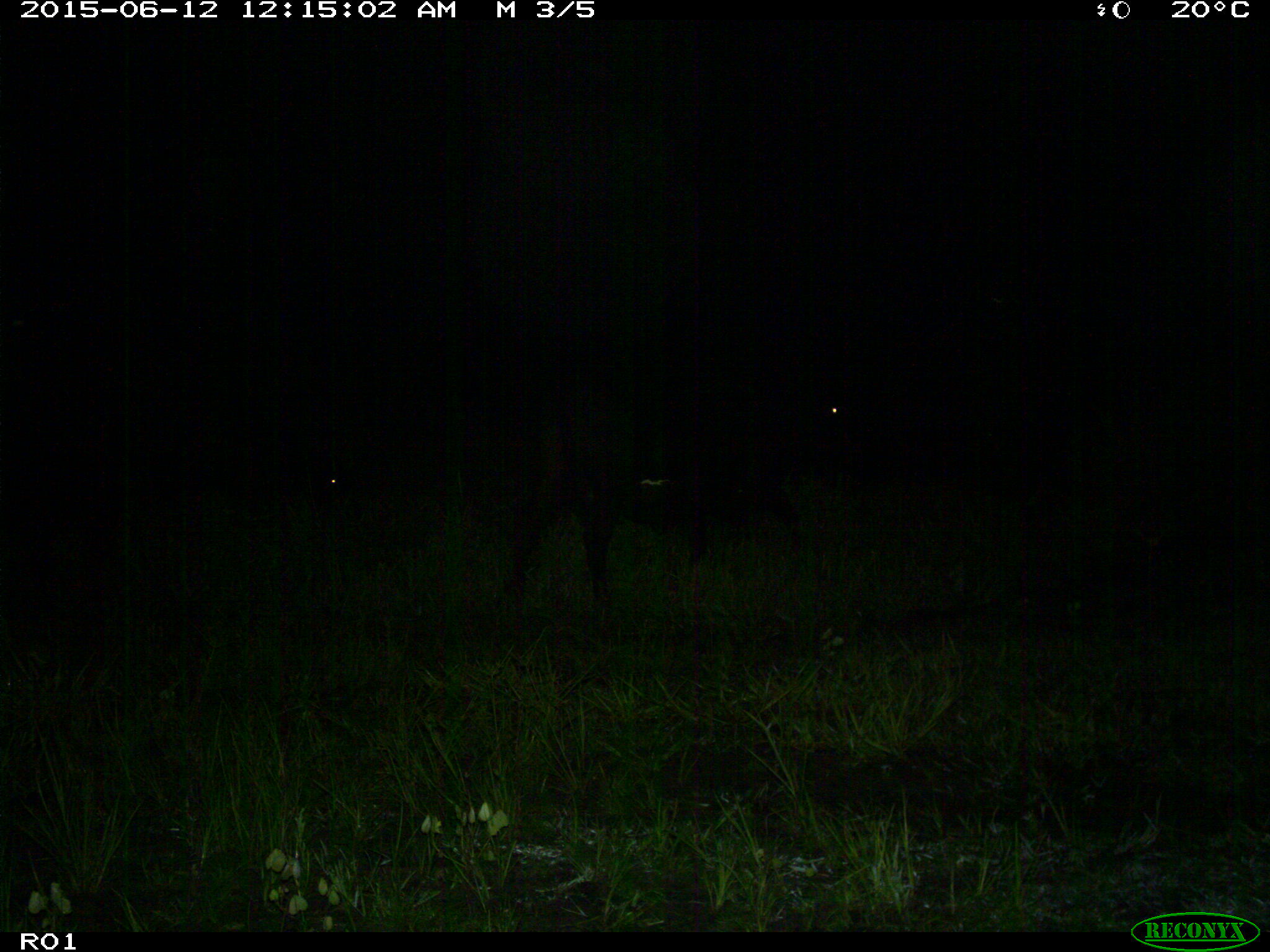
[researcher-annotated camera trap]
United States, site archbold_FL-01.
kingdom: Animalia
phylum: Chordata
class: Mammalia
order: Artiodactyla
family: Bovidae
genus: Bos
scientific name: Bos taurus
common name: domestic cow